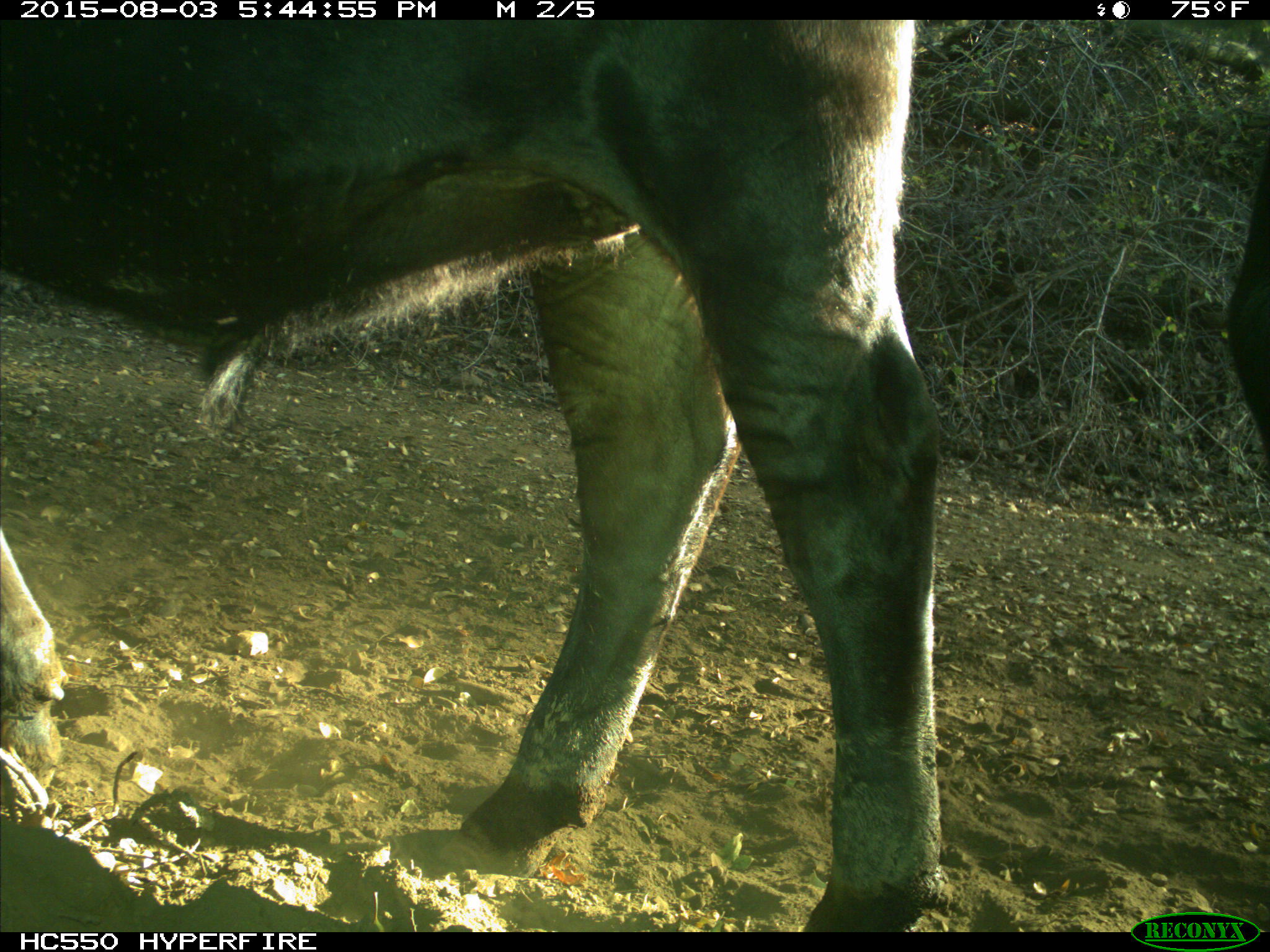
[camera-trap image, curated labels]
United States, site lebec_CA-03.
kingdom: Animalia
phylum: Chordata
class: Mammalia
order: Artiodactyla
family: Bovidae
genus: Bos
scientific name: Bos taurus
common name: domestic cow